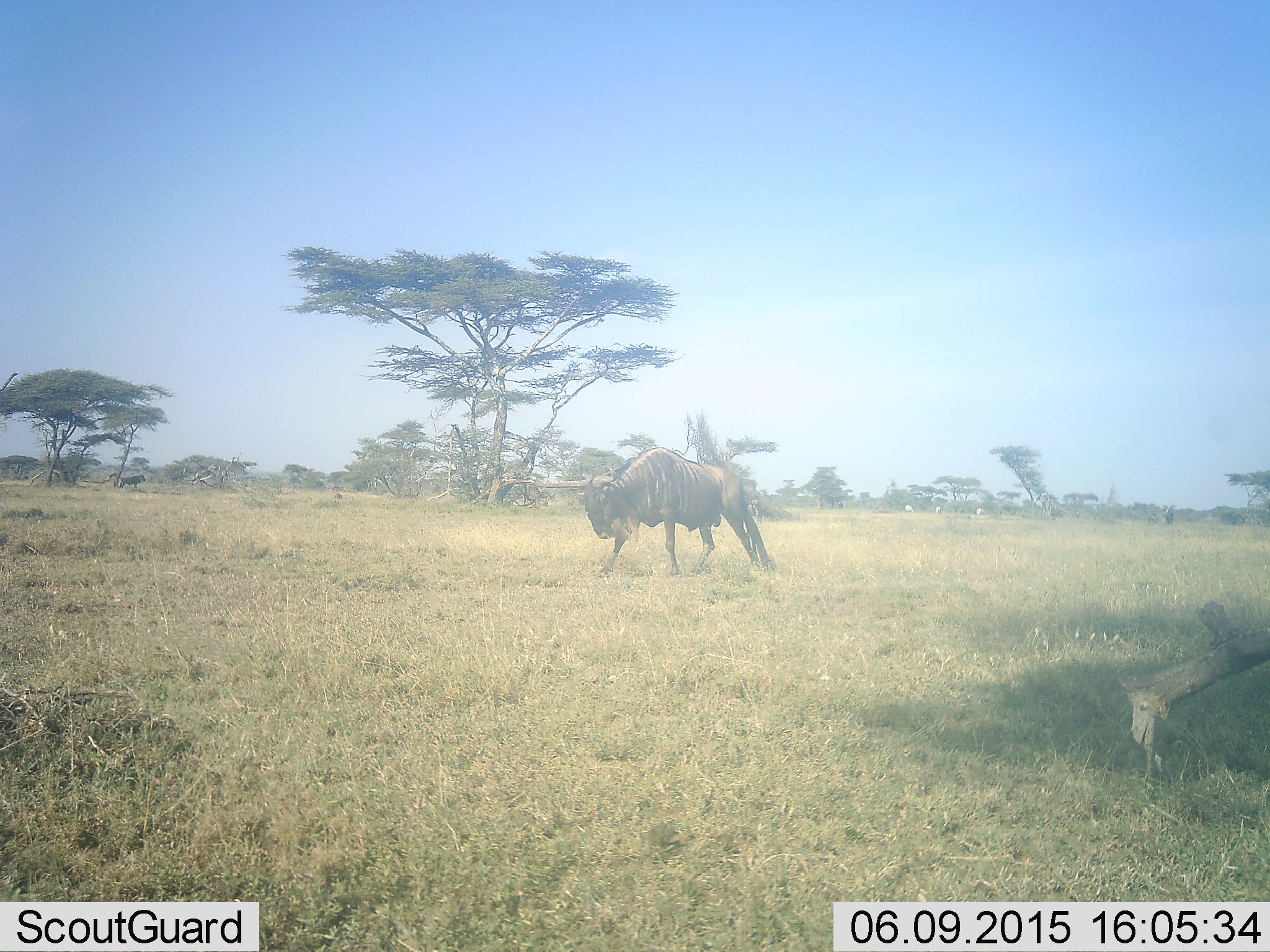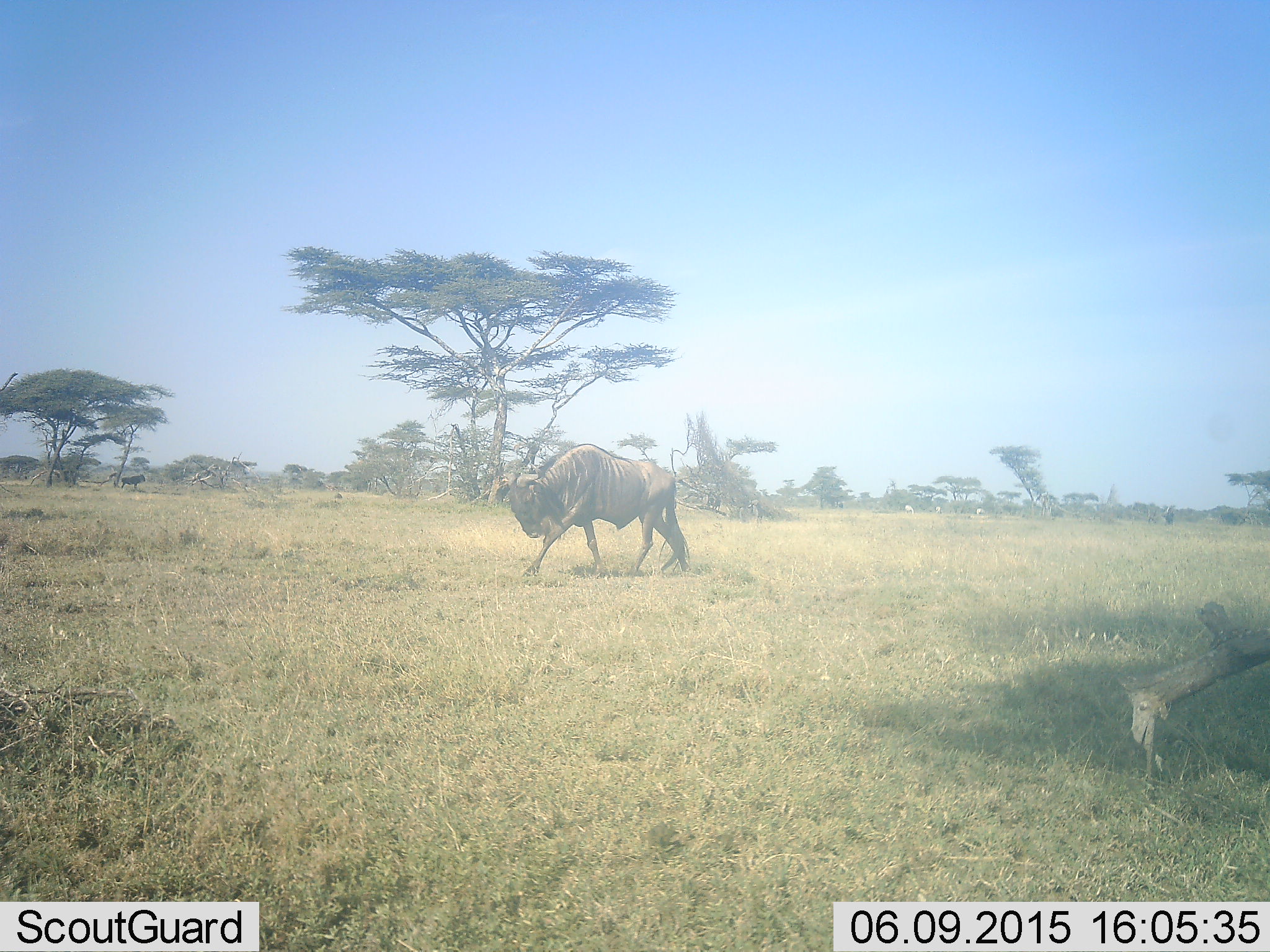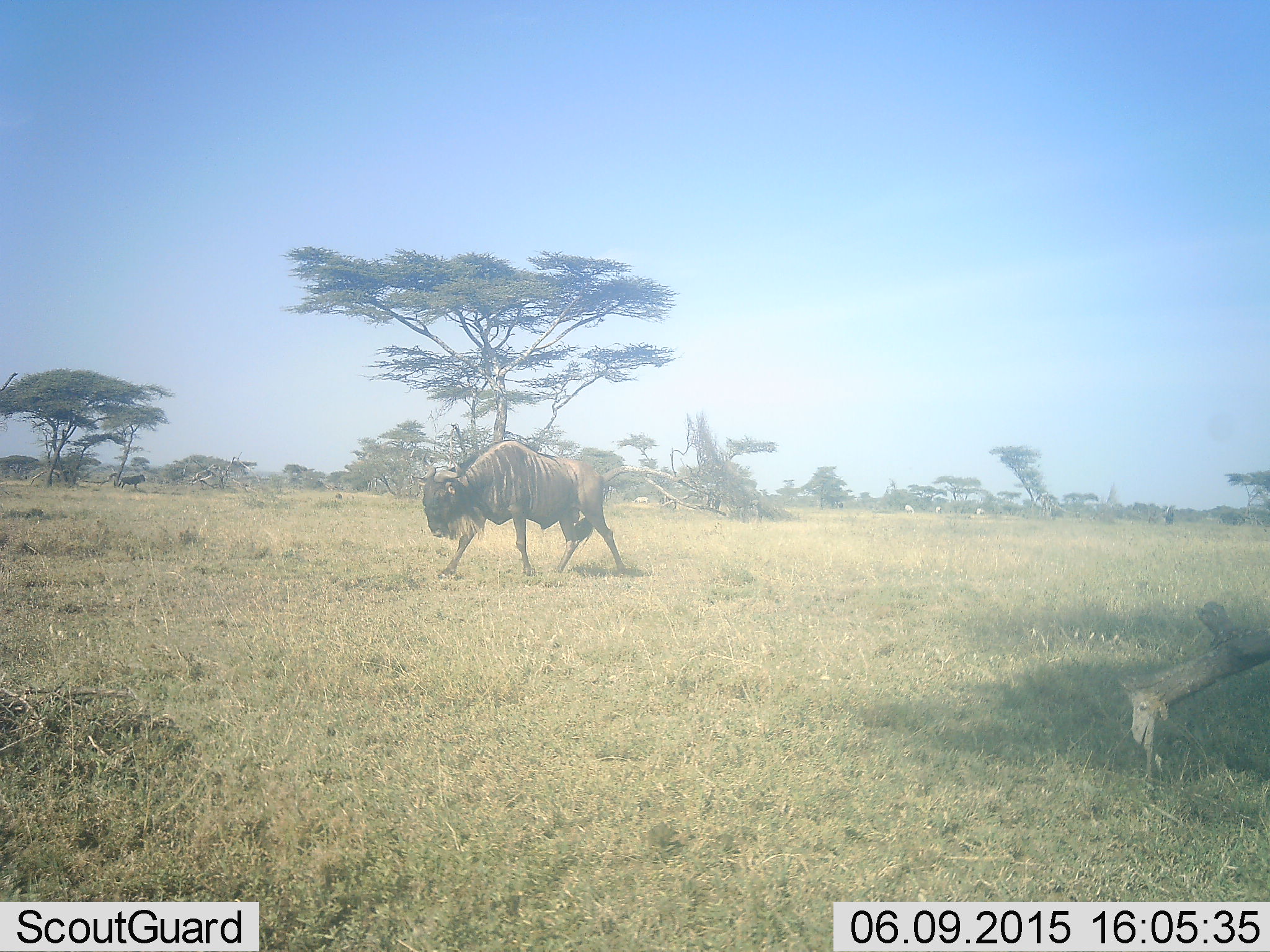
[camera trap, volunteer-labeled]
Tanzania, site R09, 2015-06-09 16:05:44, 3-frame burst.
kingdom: Animalia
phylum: Chordata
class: Mammalia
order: Artiodactyla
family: Bovidae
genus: Connochaetes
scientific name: Connochaetes taurinus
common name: blue wildebeest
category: wildebeest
Wildebeest (blue wildebeest) (Connochaetes taurinus), count 1. Behavior (volunteer vote fractions): standing 10%, resting 0%, moving 100%, interacting 0%. Young present (vote fraction): 0%. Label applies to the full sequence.